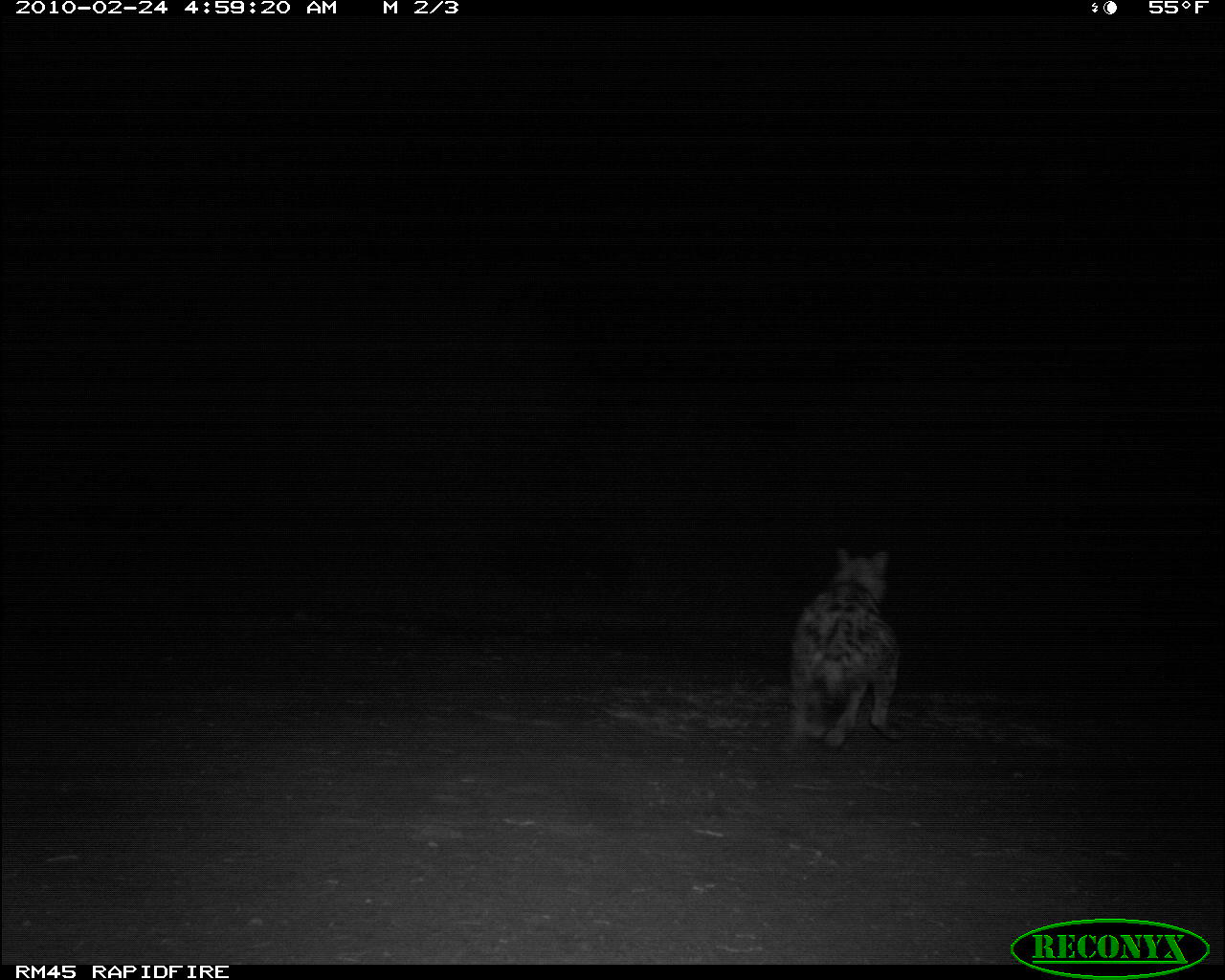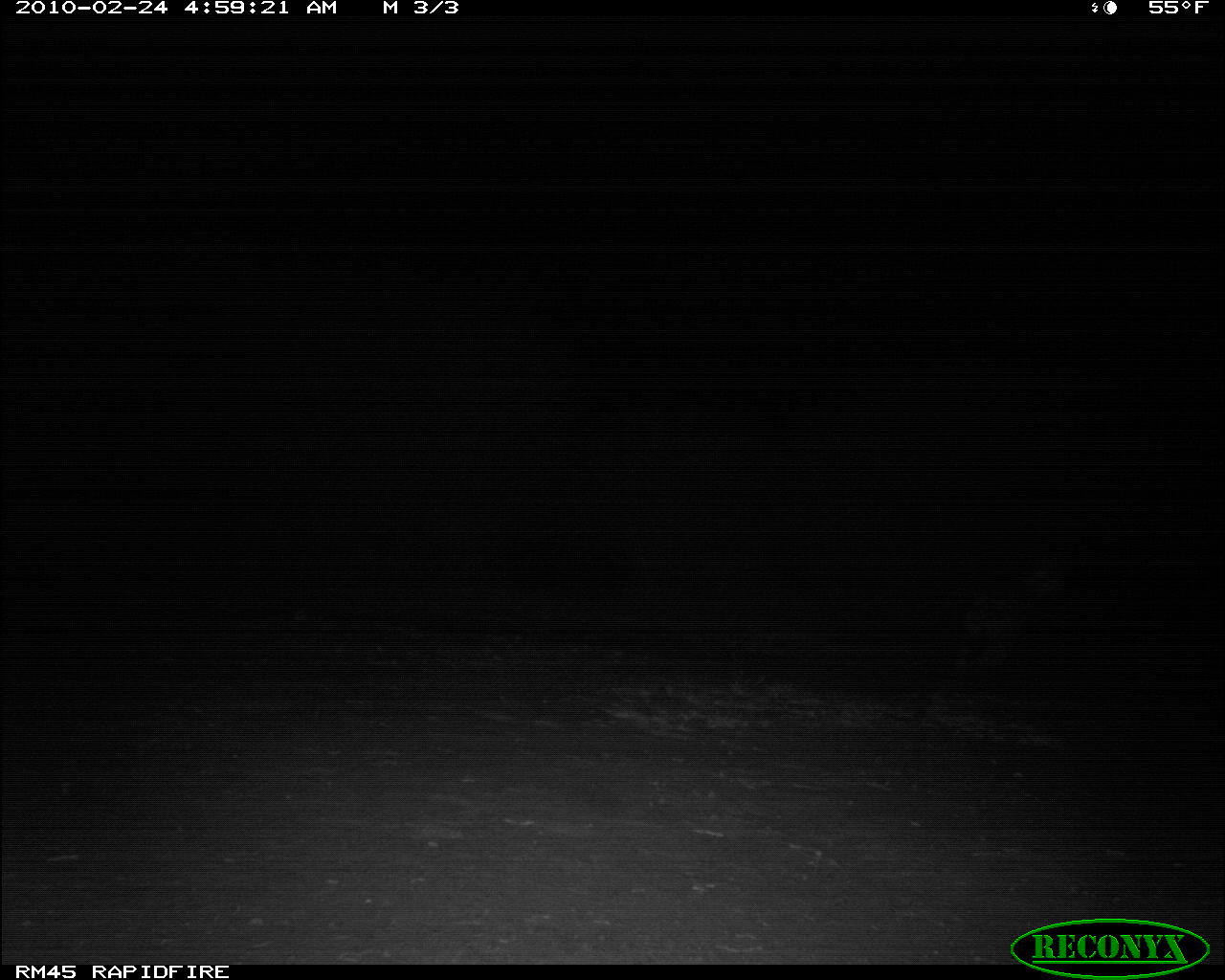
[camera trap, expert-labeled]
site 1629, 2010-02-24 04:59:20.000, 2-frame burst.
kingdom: Animalia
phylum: Chordata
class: Mammalia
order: Carnivora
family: Hyaenidae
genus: Crocuta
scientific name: Crocuta crocuta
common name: spotted hyena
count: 1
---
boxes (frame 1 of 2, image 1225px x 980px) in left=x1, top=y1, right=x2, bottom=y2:
crocuta crocuta: left=788, top=547, right=905, bottom=750